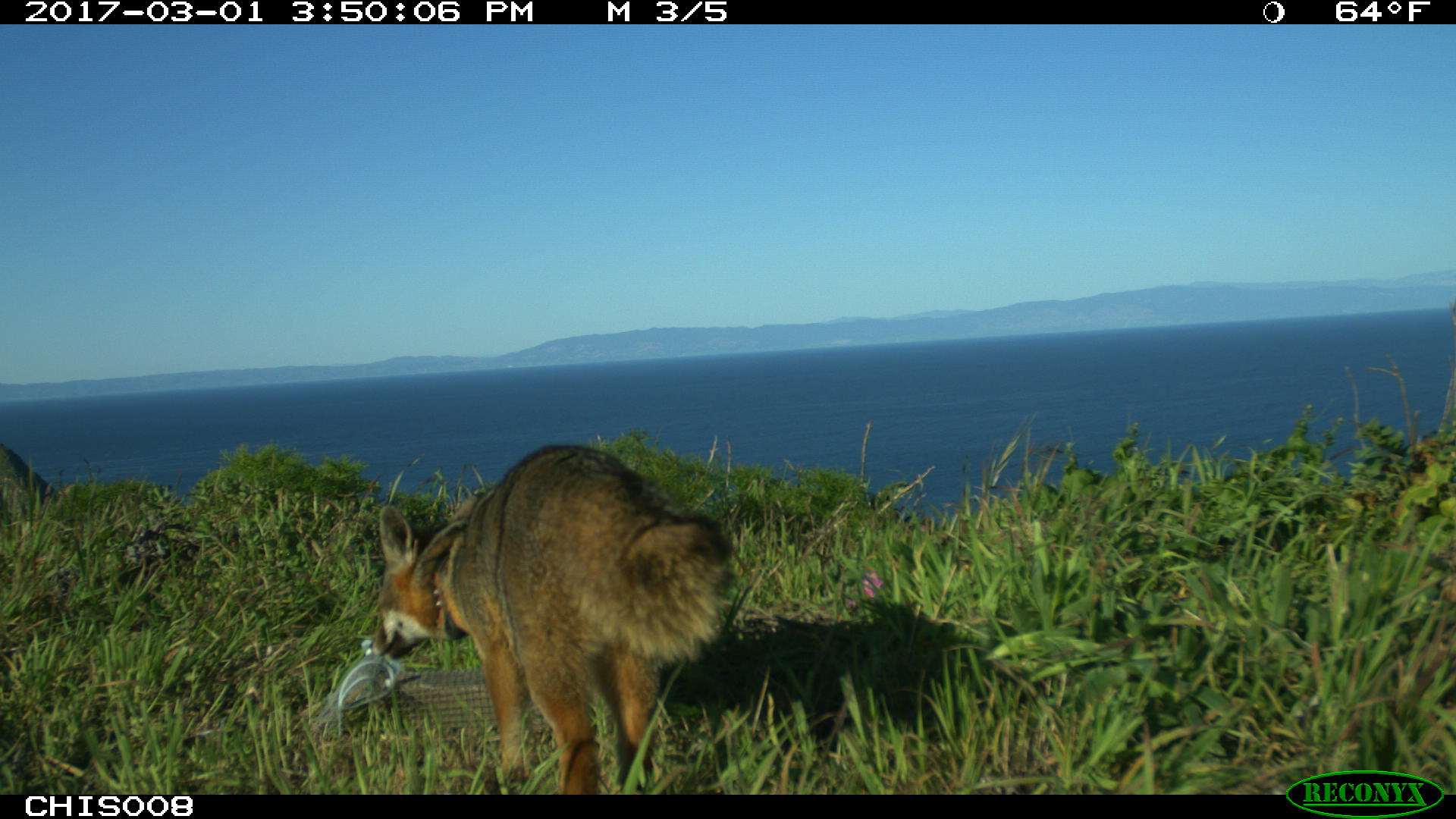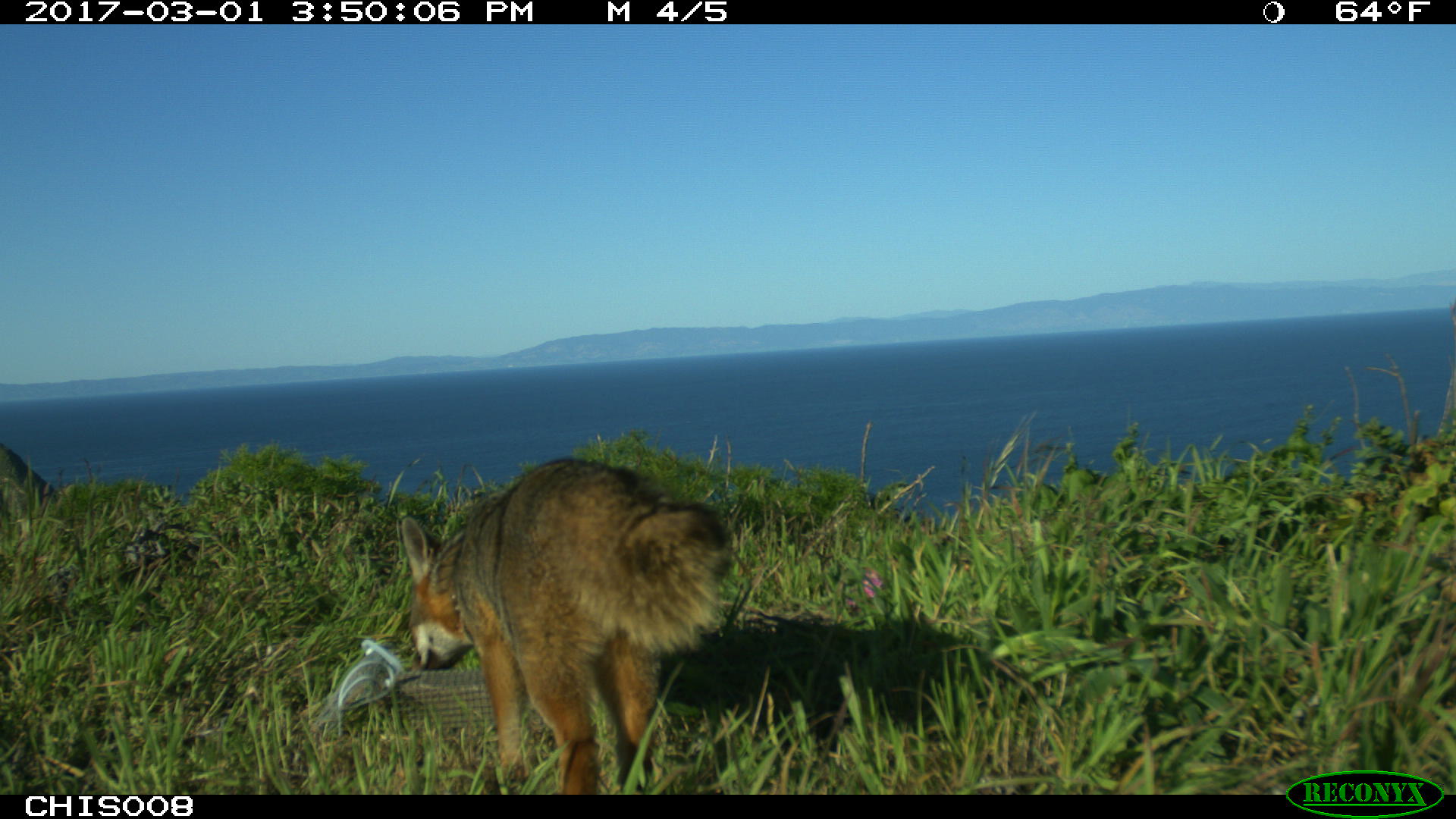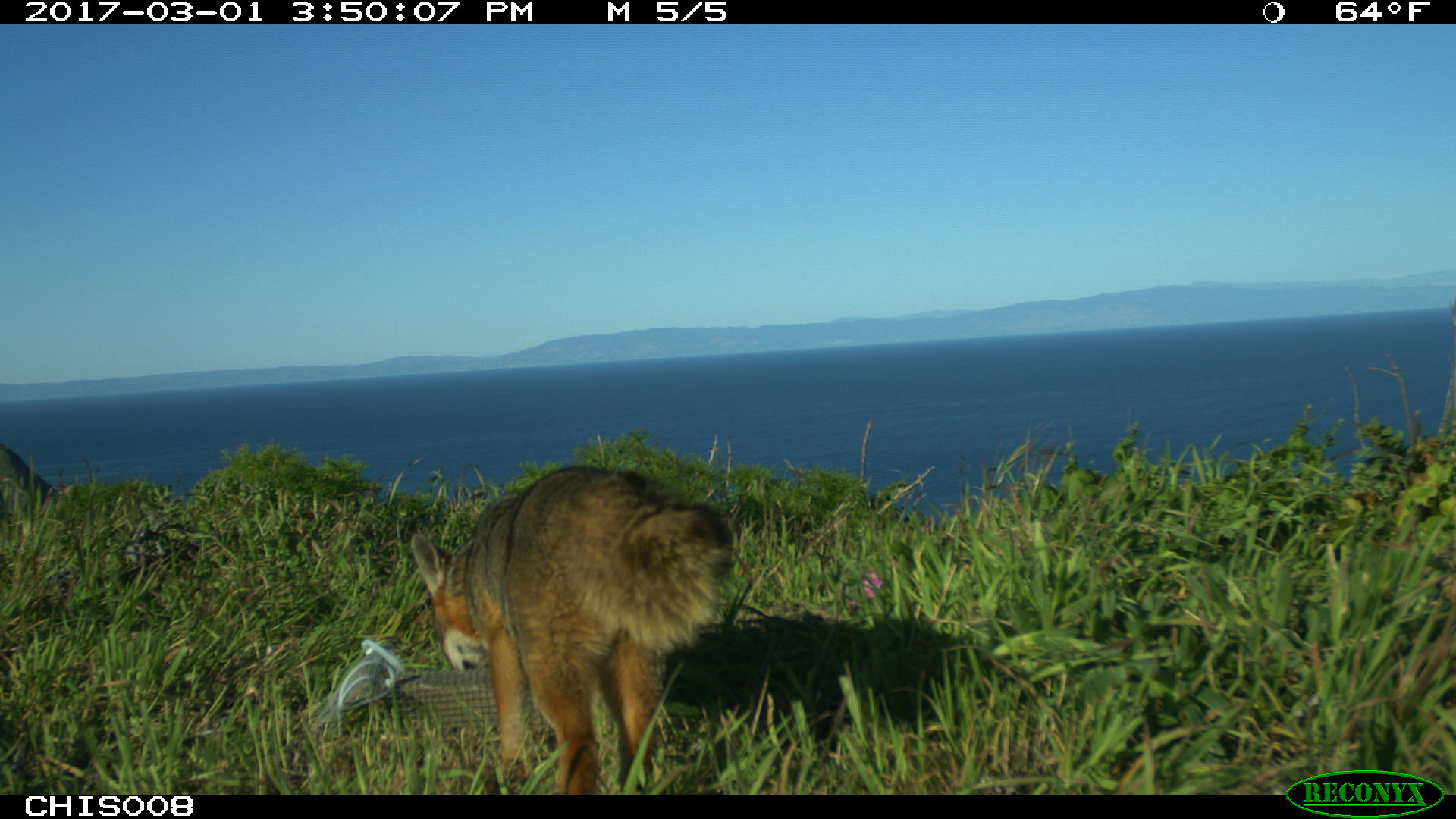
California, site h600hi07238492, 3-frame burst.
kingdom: Animalia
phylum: Chordata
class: Mammalia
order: Carnivora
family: Canidae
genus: Urocyon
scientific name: Urocyon littoralis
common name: island fox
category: fox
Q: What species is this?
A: Fox (island fox) (Urocyon littoralis).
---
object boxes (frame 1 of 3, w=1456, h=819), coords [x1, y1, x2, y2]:
fox: [369, 444, 735, 795]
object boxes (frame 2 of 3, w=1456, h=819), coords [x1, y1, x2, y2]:
fox: [398, 456, 734, 794]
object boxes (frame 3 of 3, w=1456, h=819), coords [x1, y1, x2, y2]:
fox: [411, 466, 732, 794]